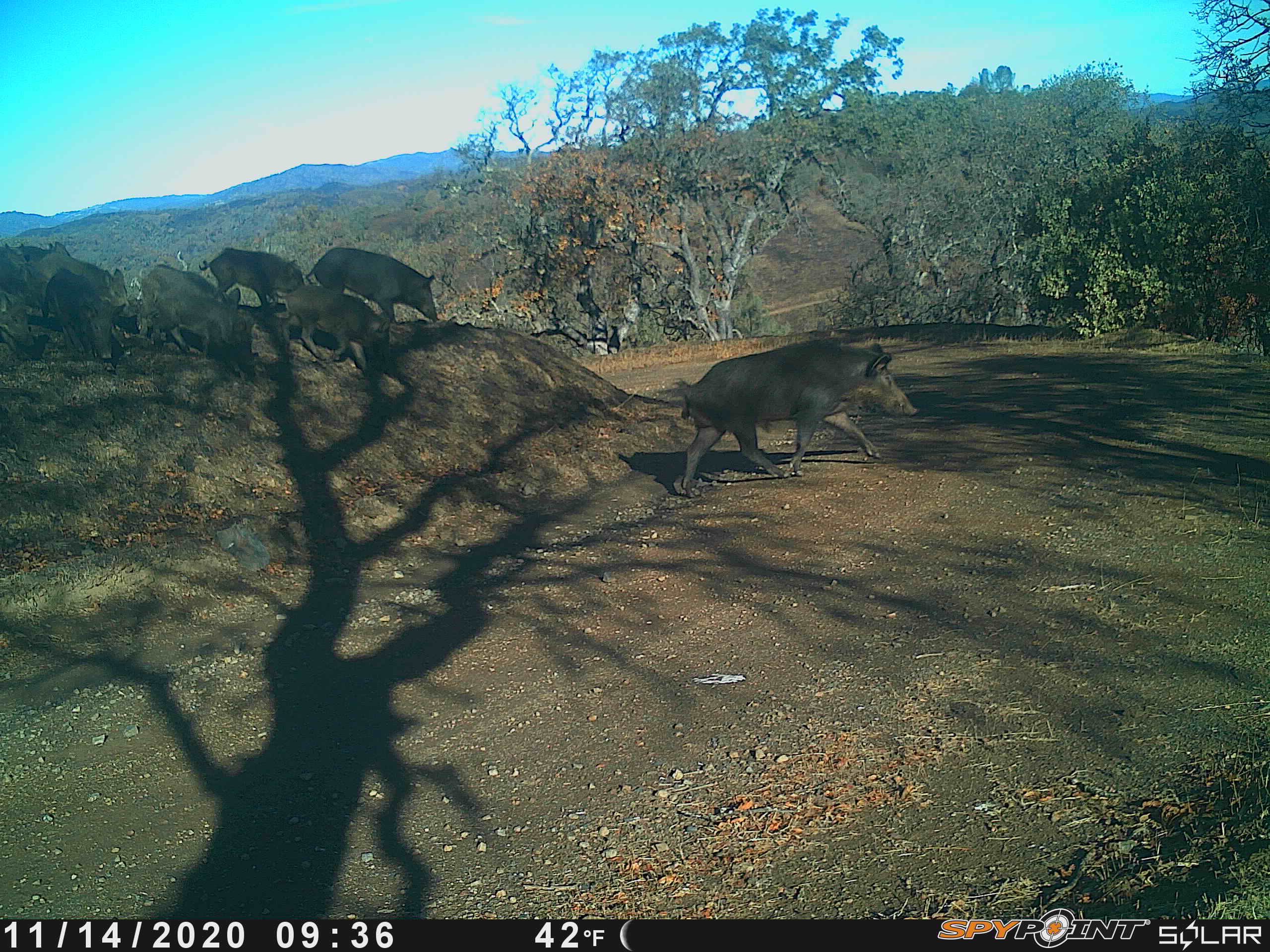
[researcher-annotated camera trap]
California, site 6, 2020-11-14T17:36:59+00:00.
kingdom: Animalia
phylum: Chordata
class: Mammalia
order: Artiodactyla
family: Suidae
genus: Sus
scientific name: Sus scrofa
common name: wild boar